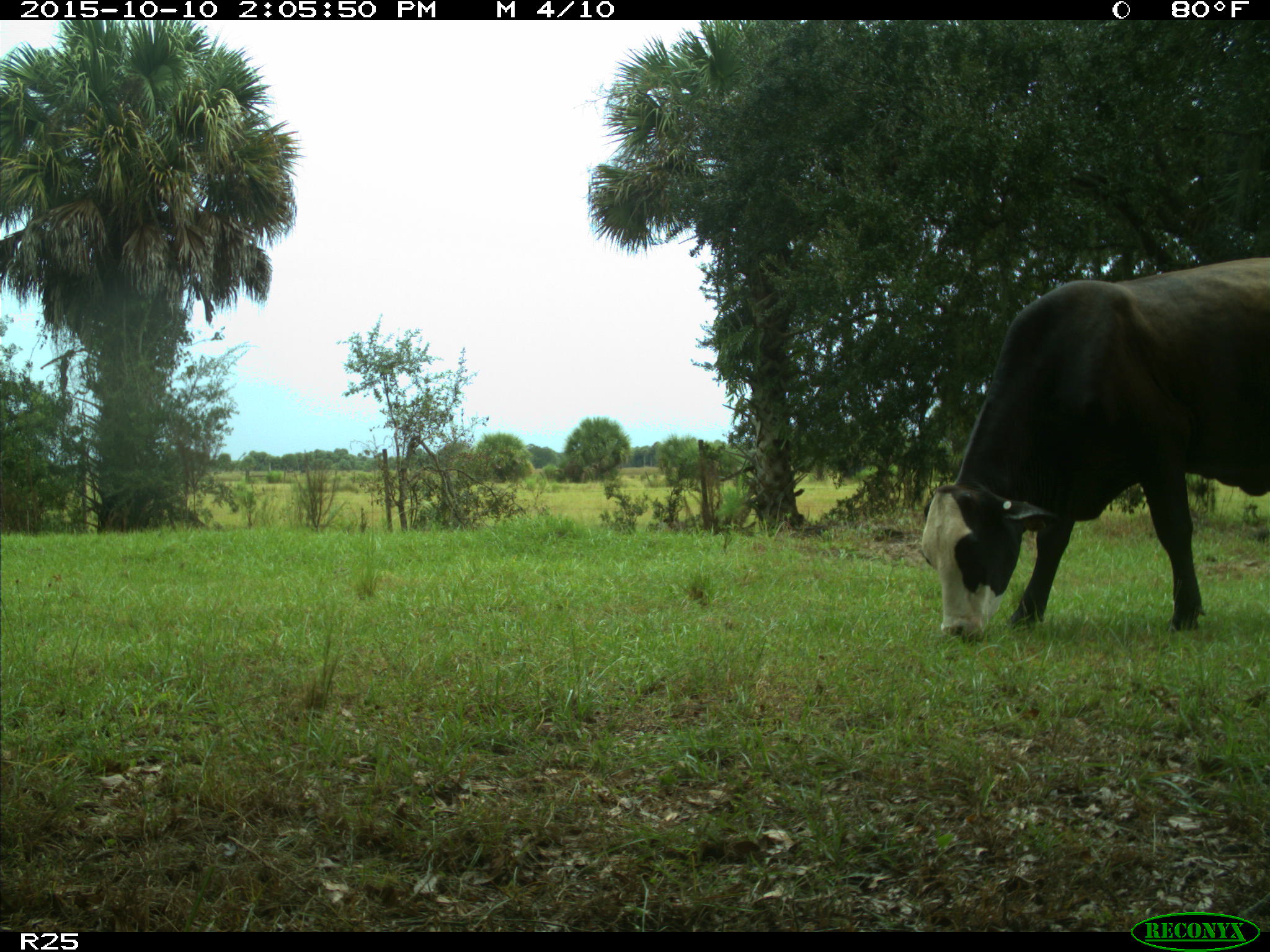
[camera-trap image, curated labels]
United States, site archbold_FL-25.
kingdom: Animalia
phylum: Chordata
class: Mammalia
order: Artiodactyla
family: Bovidae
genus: Bos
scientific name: Bos taurus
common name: domestic cow